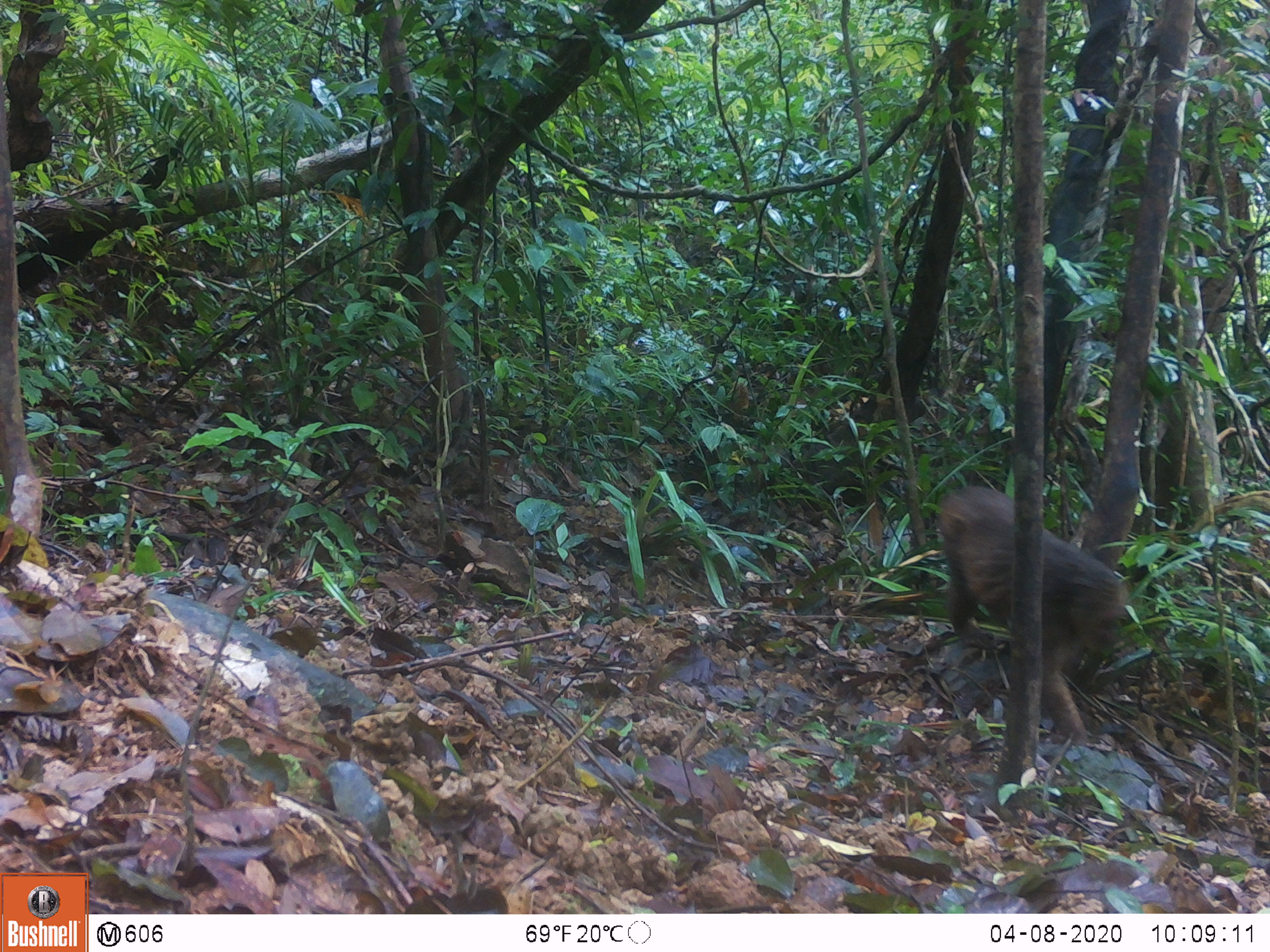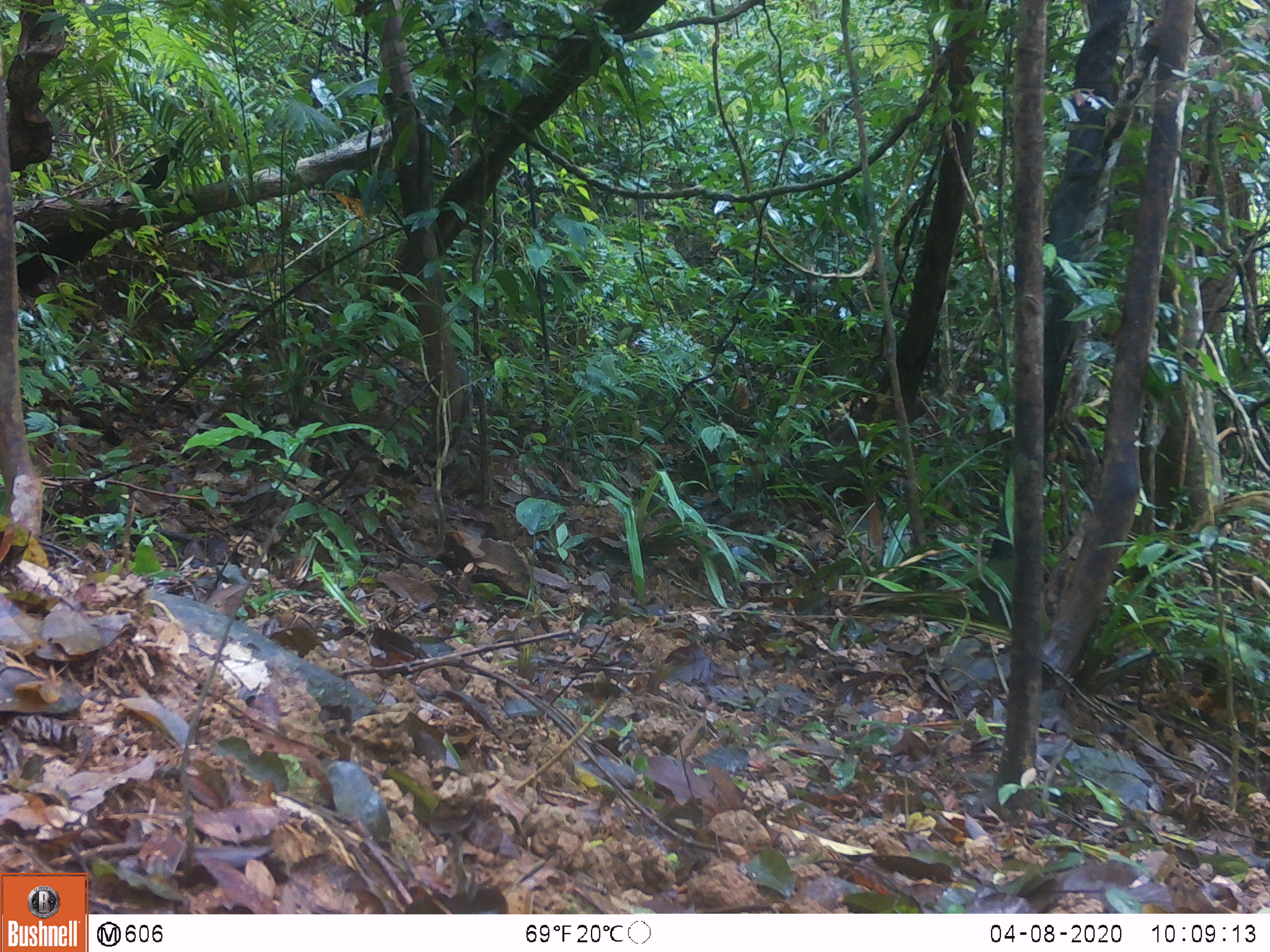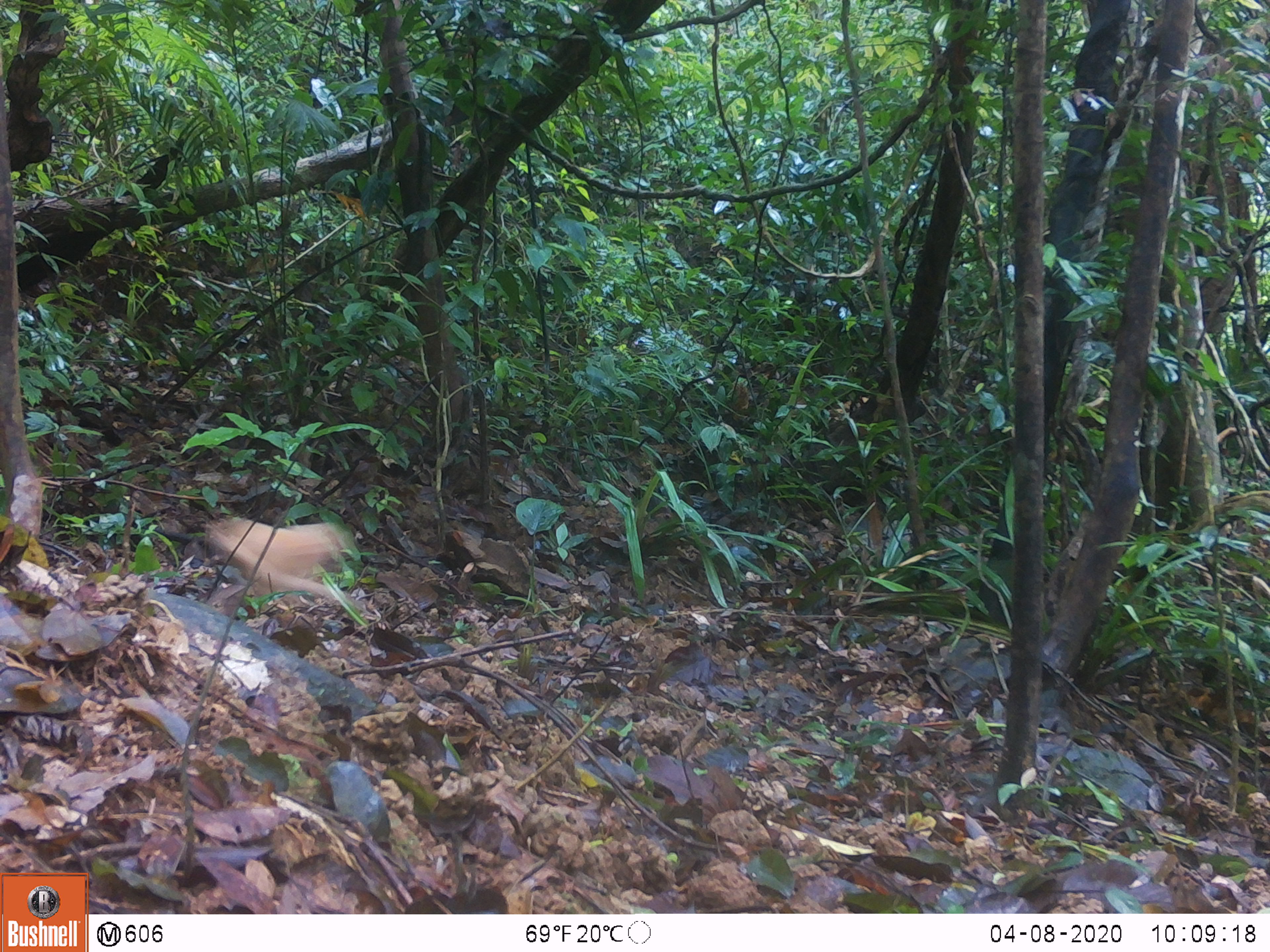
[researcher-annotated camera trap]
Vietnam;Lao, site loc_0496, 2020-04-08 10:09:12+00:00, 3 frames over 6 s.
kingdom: Animalia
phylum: Chordata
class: Mammalia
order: Primates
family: Cercopithecidae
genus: Macaca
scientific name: Macaca arctoides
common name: stump-tailed macaque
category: stump tailed macaque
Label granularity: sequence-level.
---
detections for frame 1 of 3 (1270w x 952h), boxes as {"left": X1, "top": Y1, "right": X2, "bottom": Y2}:
stump tailed macaque: {"left": 934, "top": 485, "right": 1130, "bottom": 747}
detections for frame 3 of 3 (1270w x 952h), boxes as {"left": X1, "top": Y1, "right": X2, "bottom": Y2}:
stump tailed macaque: {"left": 204, "top": 513, "right": 375, "bottom": 617}